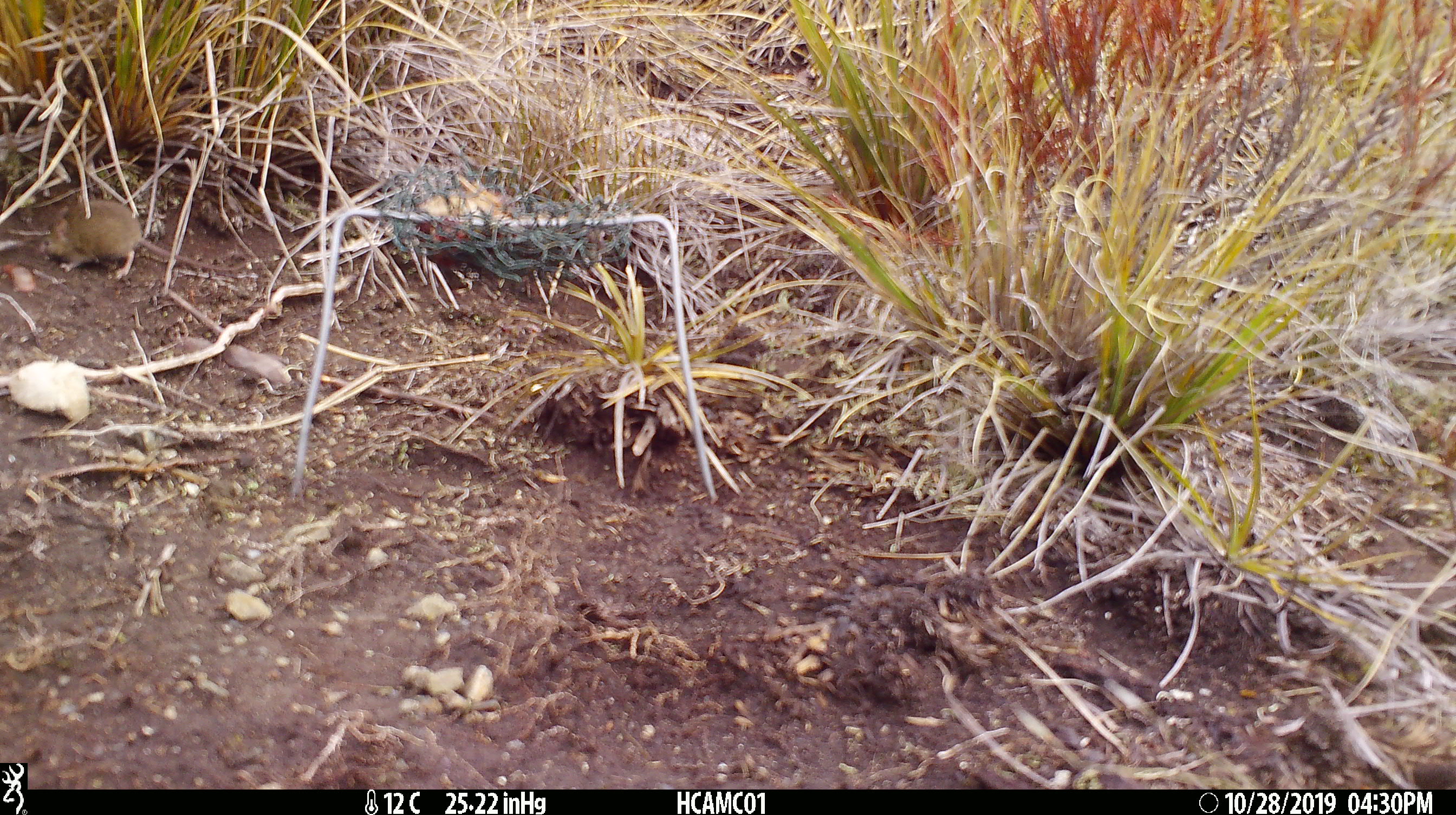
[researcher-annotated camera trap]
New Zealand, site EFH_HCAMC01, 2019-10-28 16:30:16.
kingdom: Animalia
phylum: Chordata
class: Mammalia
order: Rodentia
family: Muridae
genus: Mus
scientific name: Mus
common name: mouse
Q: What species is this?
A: Mouse (Mus).